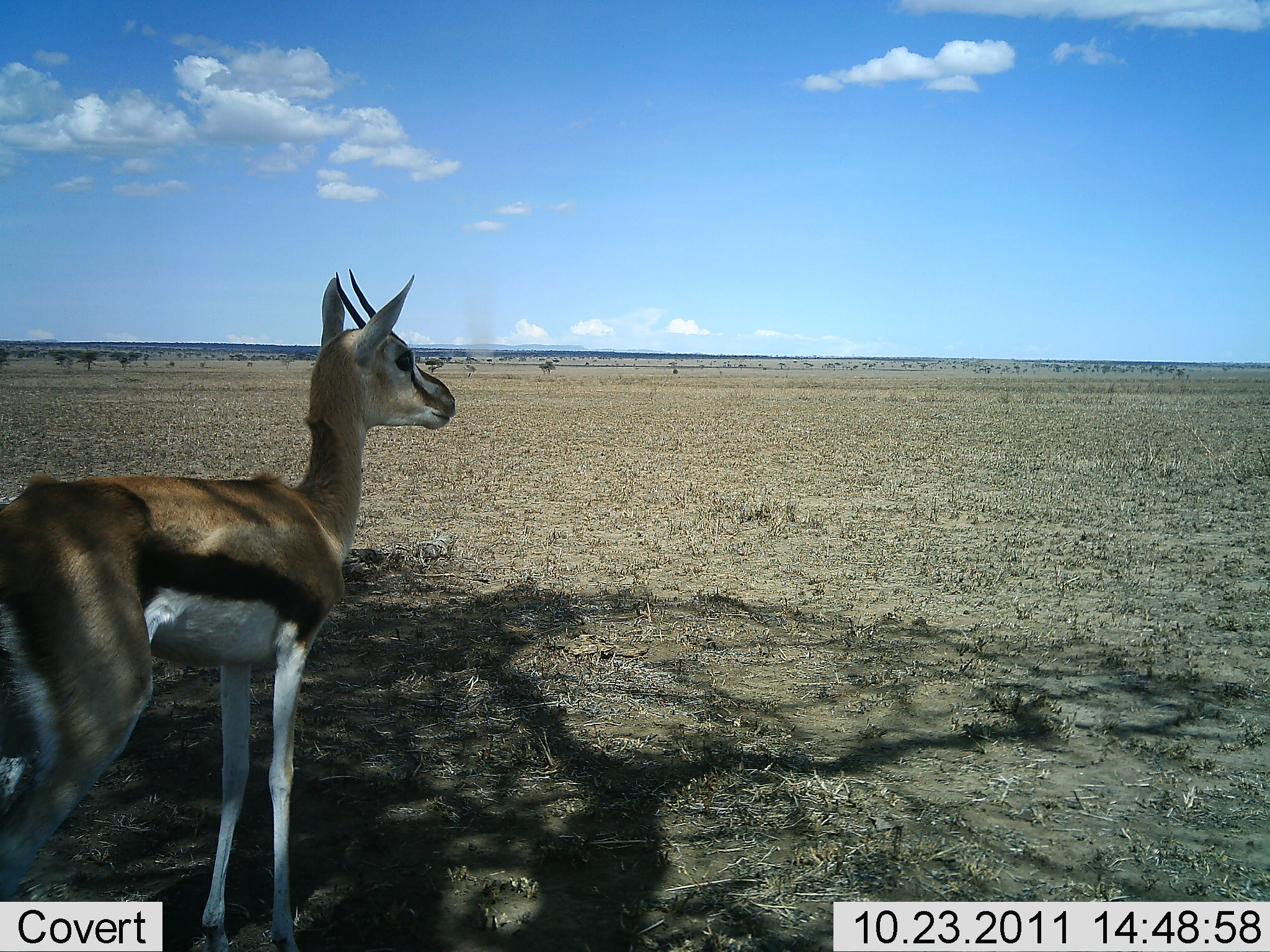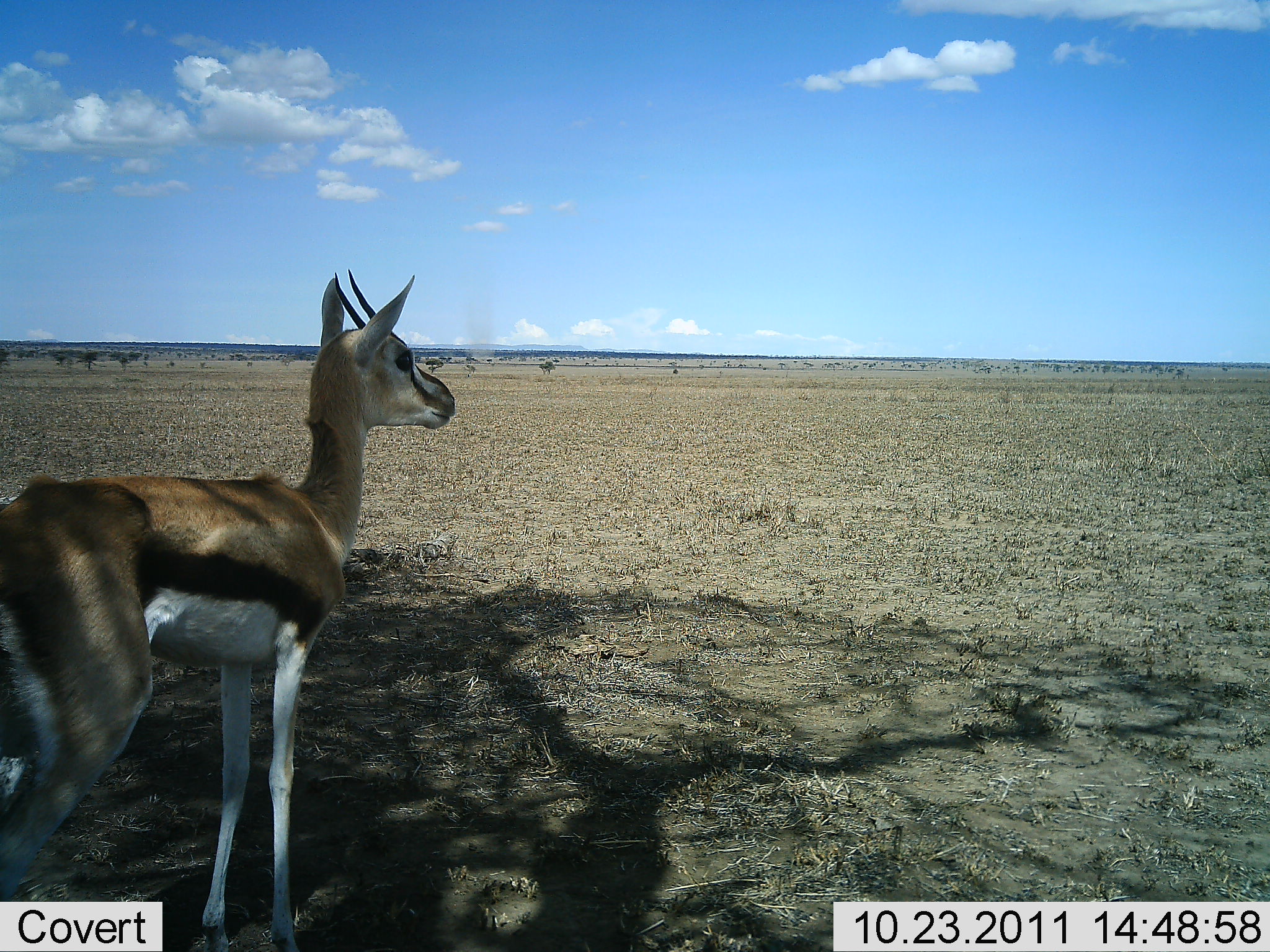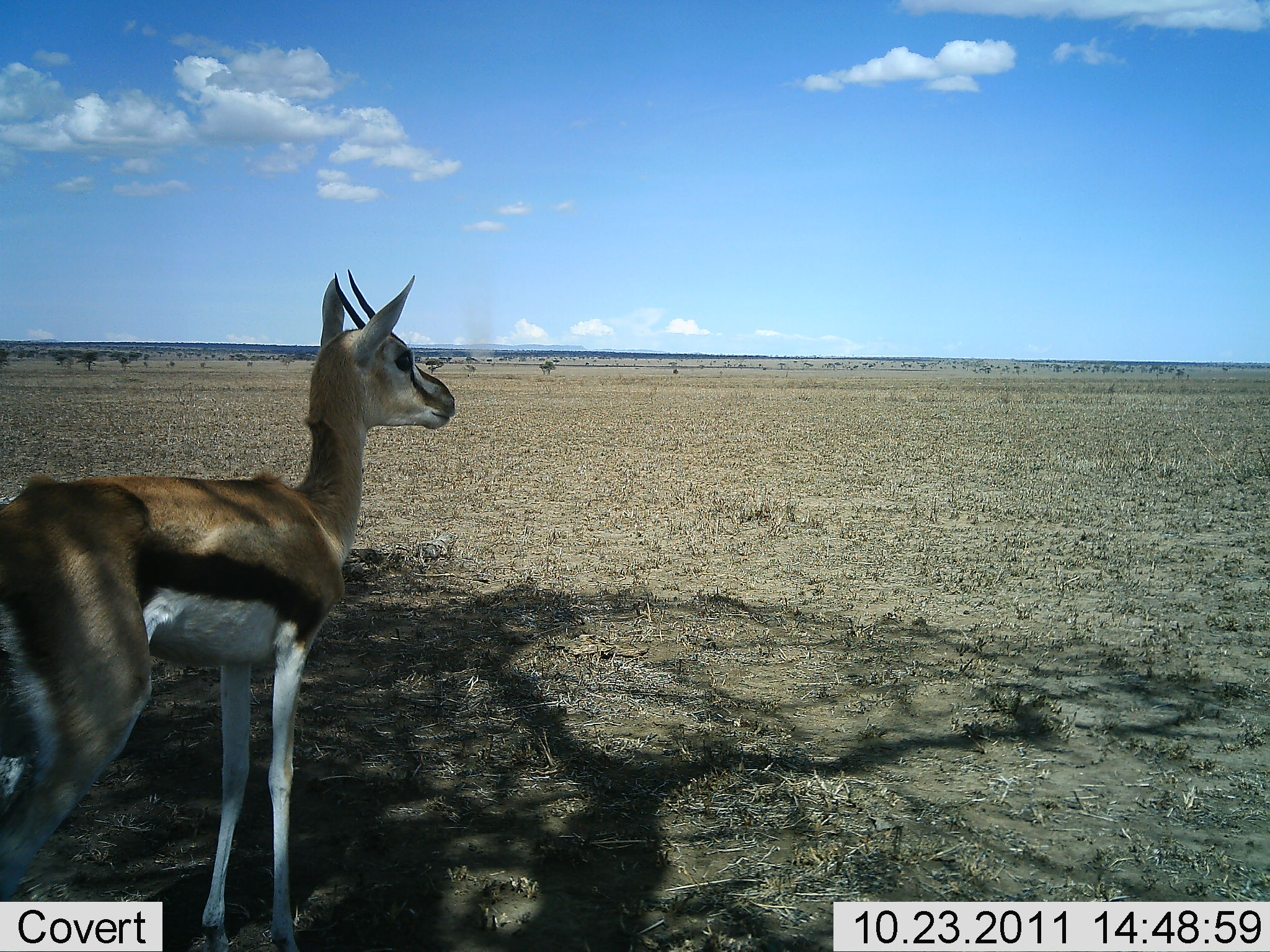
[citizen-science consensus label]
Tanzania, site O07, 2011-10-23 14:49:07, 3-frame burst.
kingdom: Animalia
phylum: Chordata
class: Mammalia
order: Artiodactyla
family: Bovidae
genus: Eudorcas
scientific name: Eudorcas thomsonii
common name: thomson's gazelle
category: gazellethomsons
Gazellethomsons (thomson's gazelle) (Eudorcas thomsonii), count 1. Behavior (volunteer vote fractions): standing 100%, resting 0%, moving 0%, interacting 0%. Young present (vote fraction): 8%. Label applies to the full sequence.